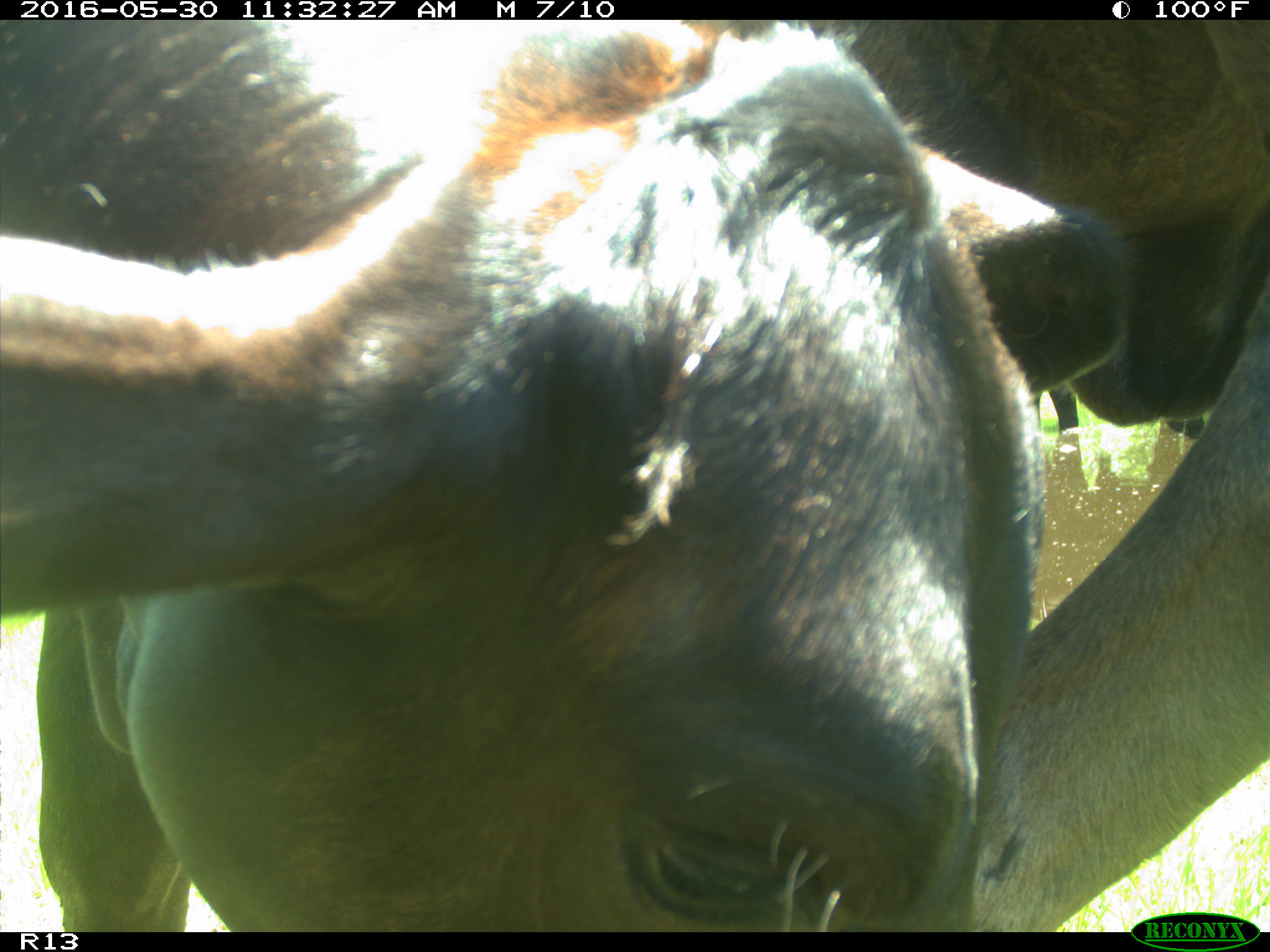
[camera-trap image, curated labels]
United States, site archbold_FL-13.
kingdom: Animalia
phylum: Chordata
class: Mammalia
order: Artiodactyla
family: Bovidae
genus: Bos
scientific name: Bos taurus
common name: domestic cow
Bos taurus (domestic cow).